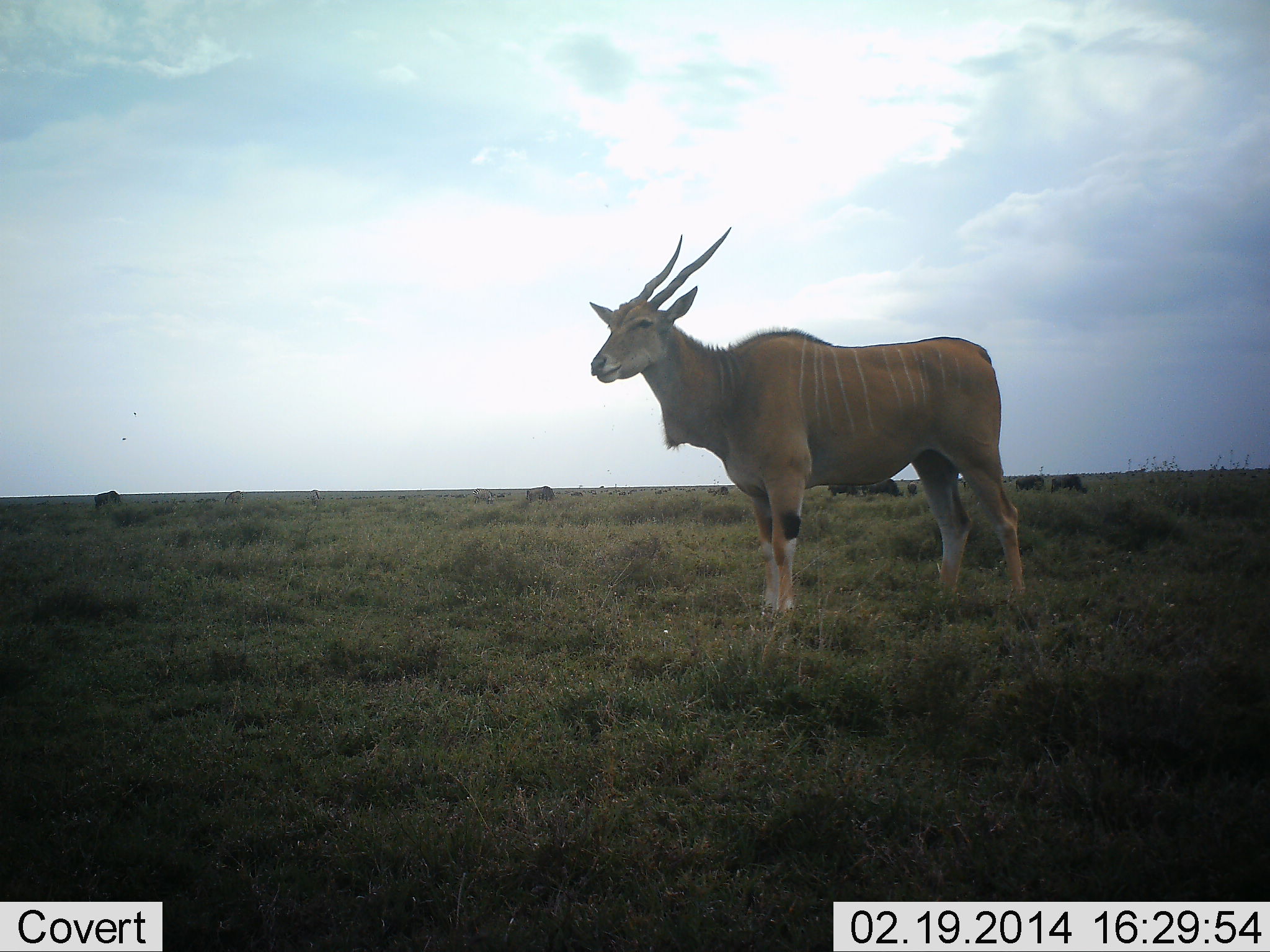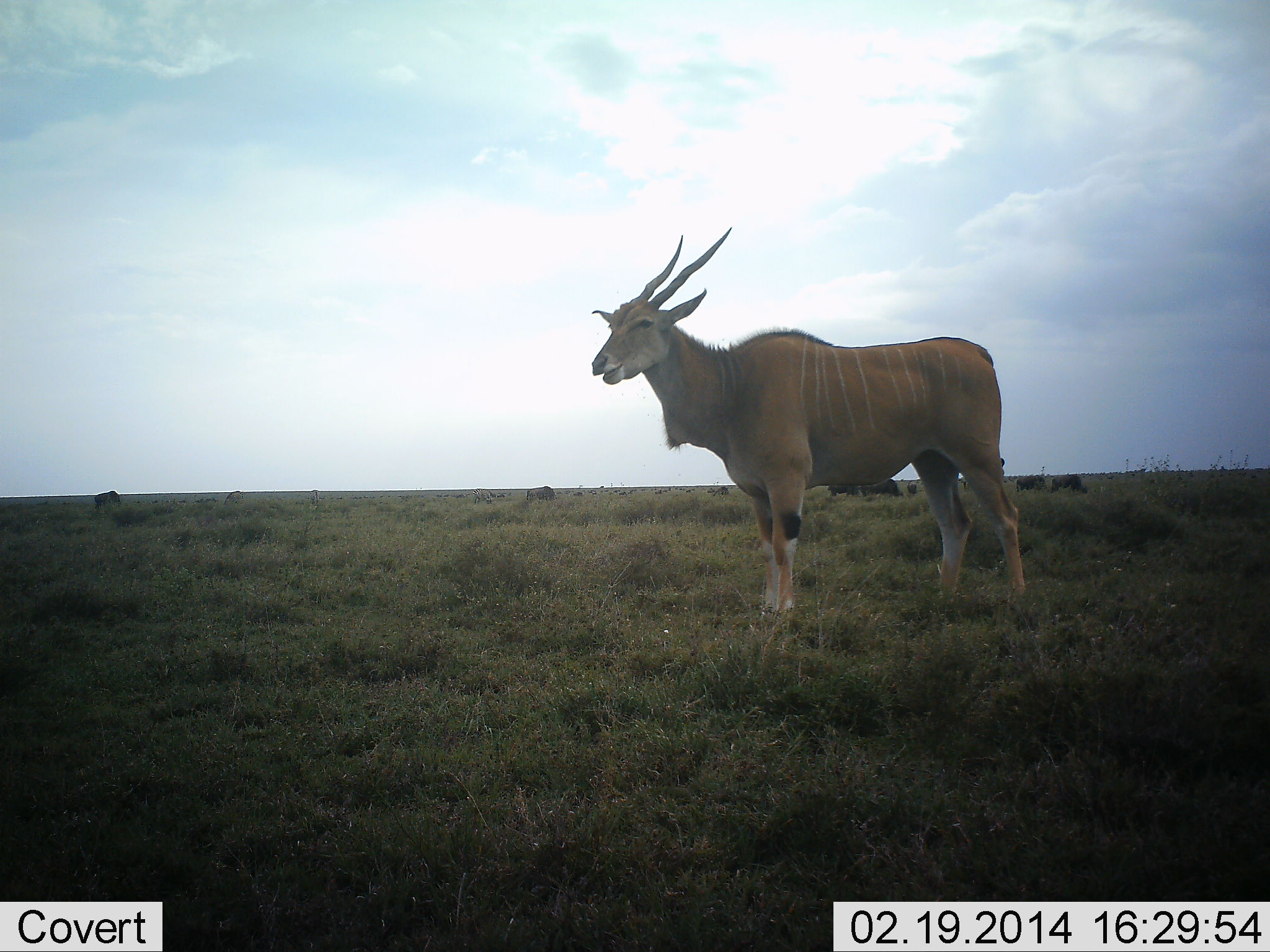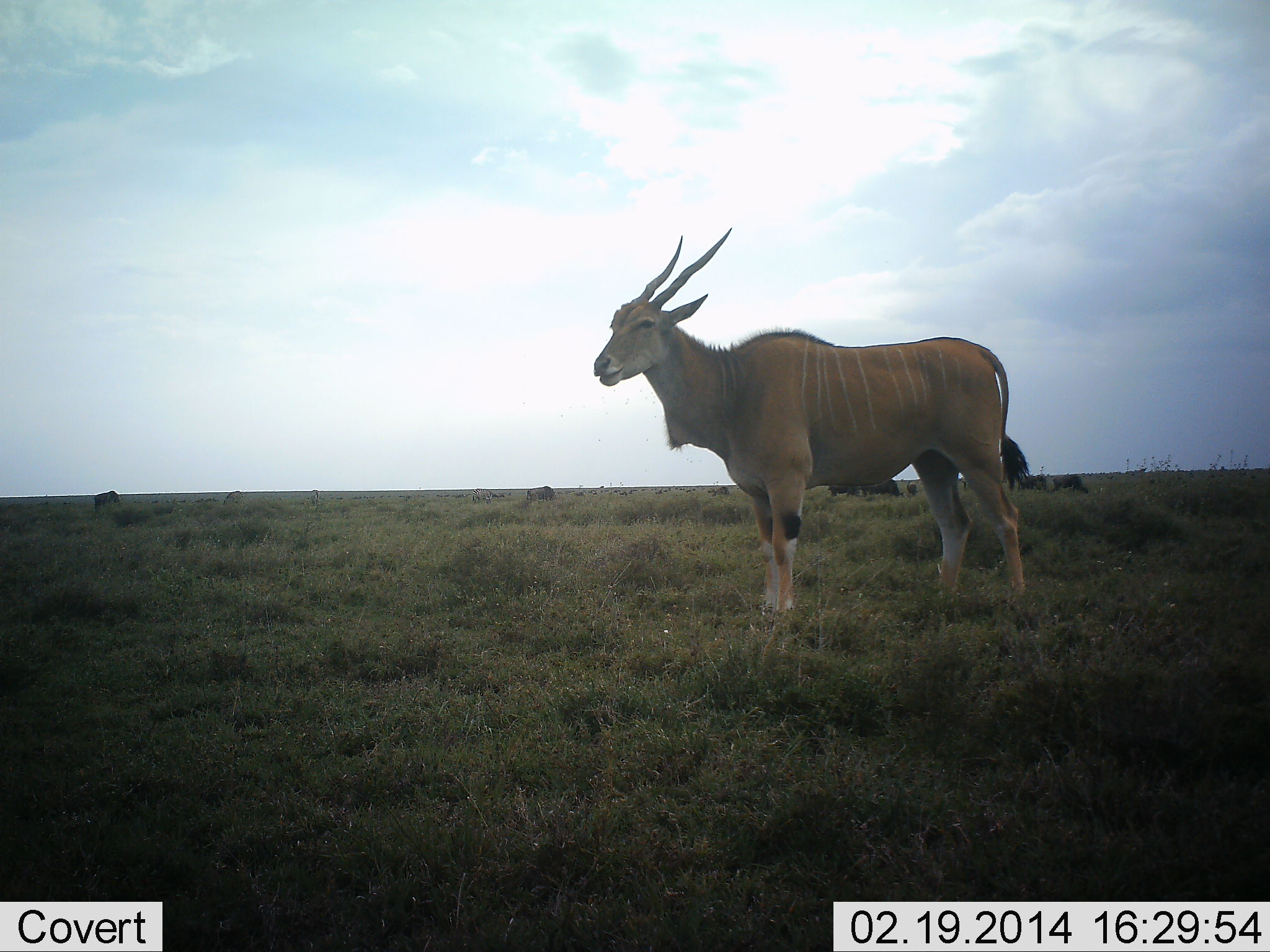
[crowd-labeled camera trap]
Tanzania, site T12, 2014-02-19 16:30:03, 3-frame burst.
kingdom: Animalia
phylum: Chordata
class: Mammalia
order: Artiodactyla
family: Bovidae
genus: Tragelaphus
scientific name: Tragelaphus oryx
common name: eland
Eland (Tragelaphus oryx), count 1. Behavior (volunteer vote fractions): standing 94%, resting 0%, moving 6%, interacting 0%. Young present (vote fraction): 0%. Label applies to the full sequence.